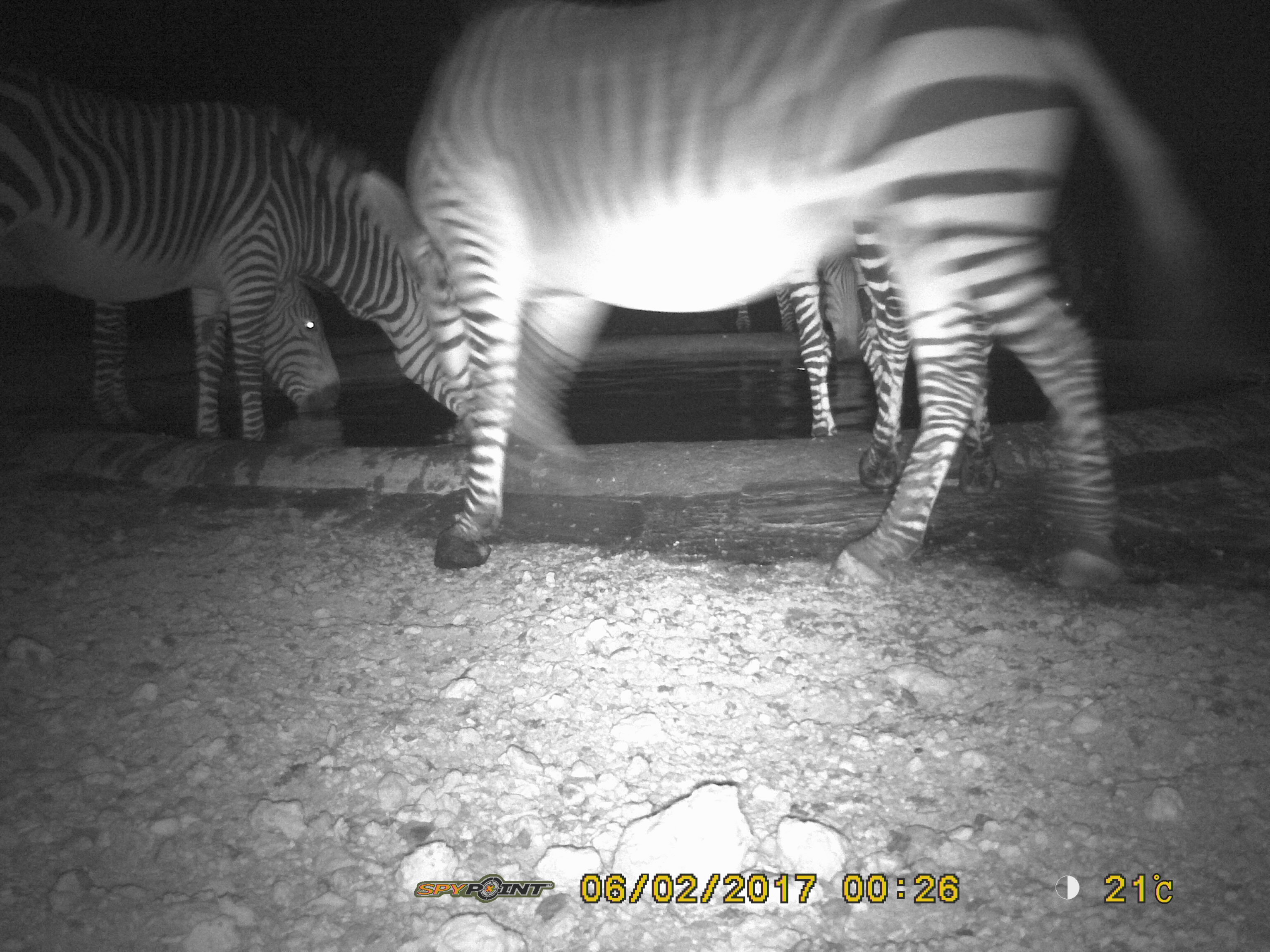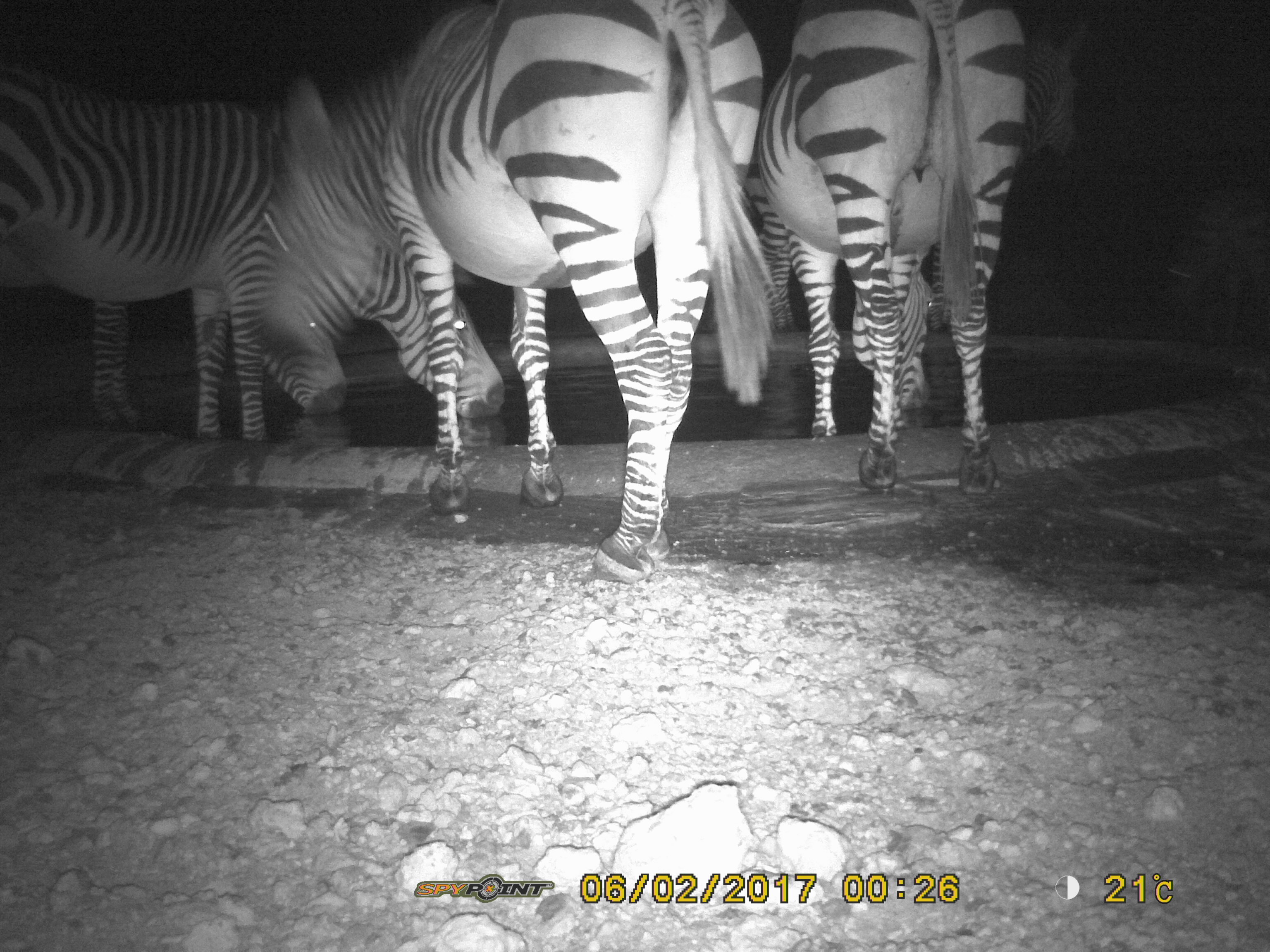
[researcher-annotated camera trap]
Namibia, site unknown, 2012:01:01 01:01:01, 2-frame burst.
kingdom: Animalia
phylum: Chordata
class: Mammalia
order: Perissodactyla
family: Equidae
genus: Equus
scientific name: Equus zebra hartmannae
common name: hartmann's mountain zebra